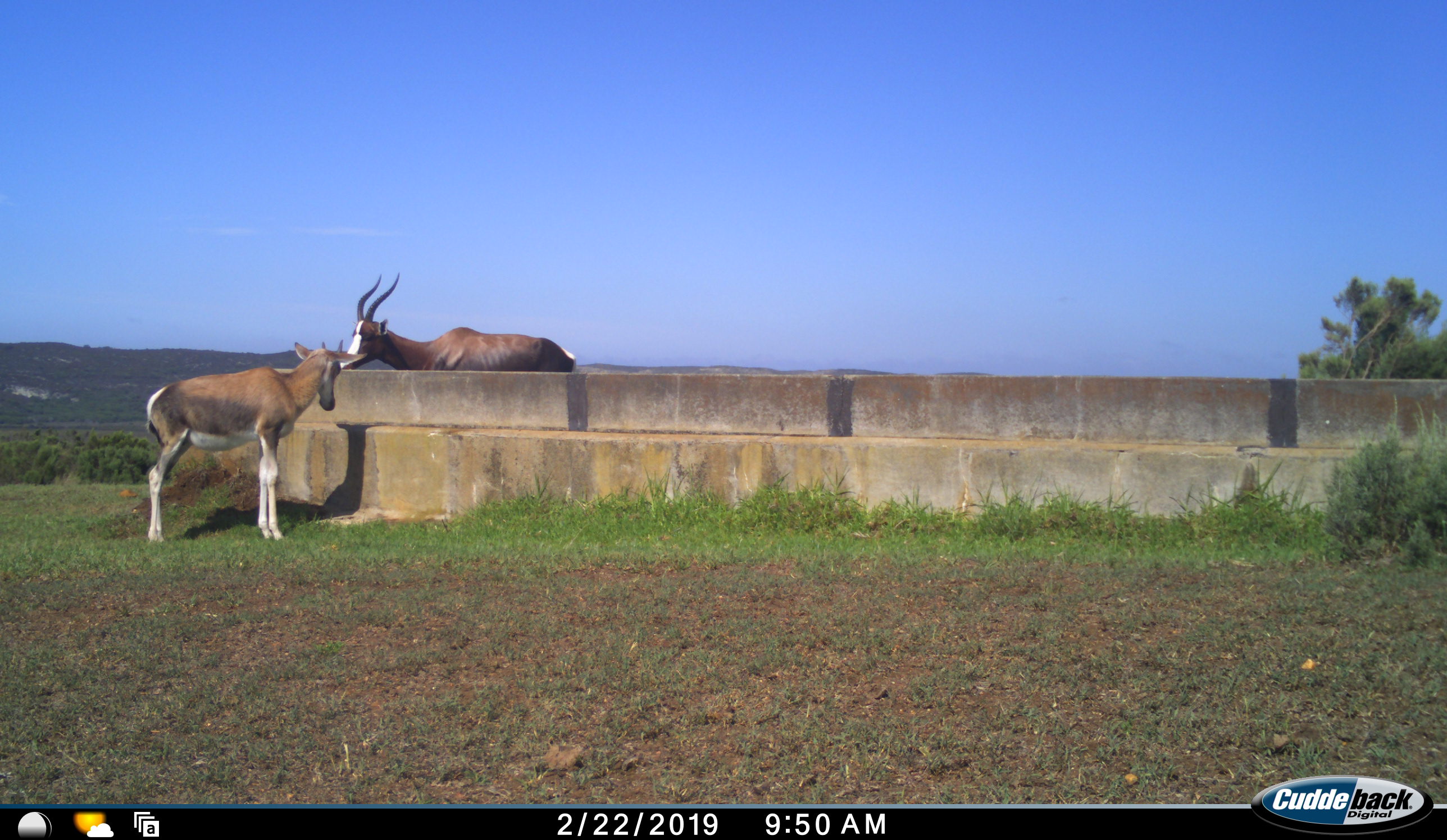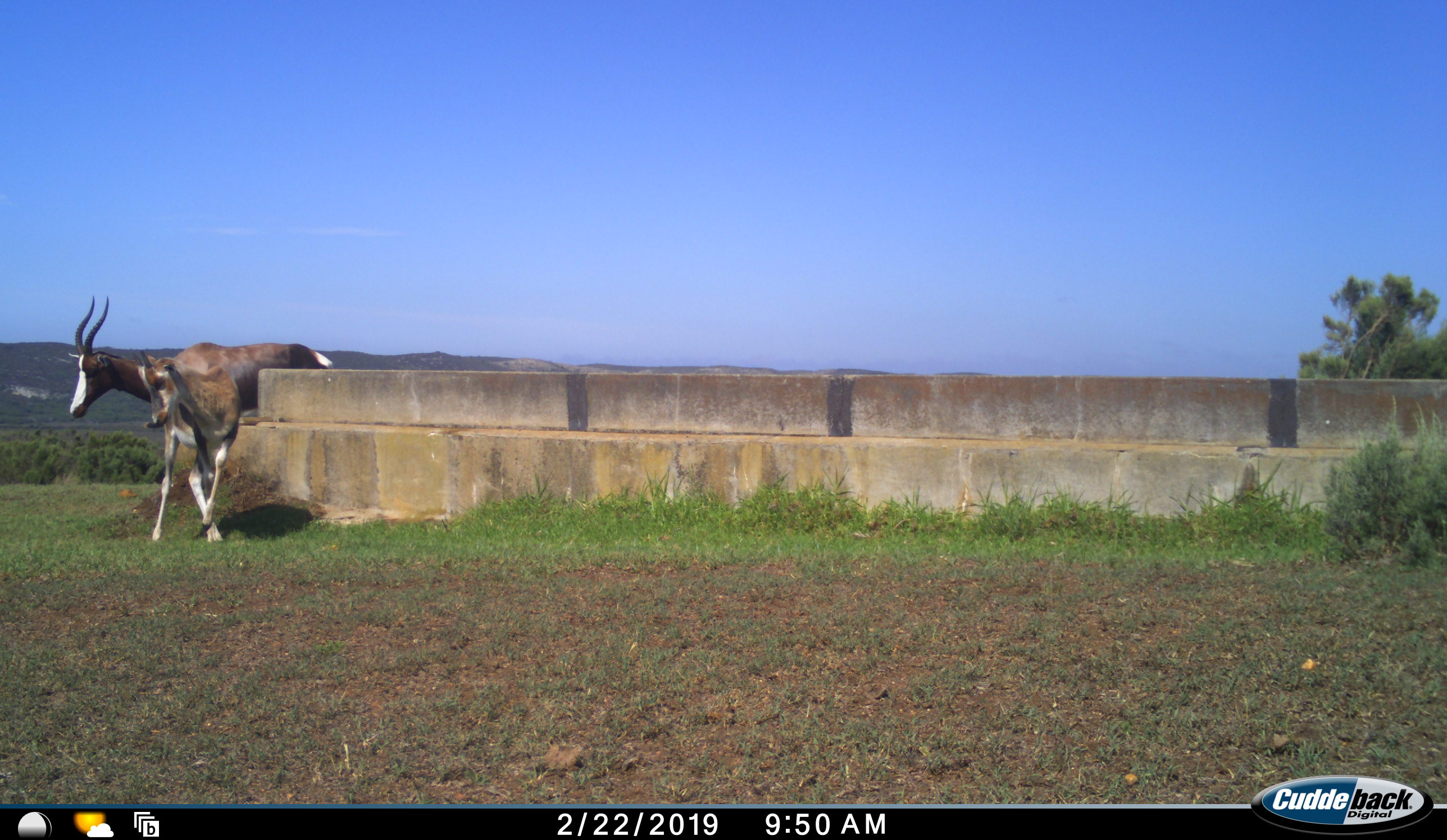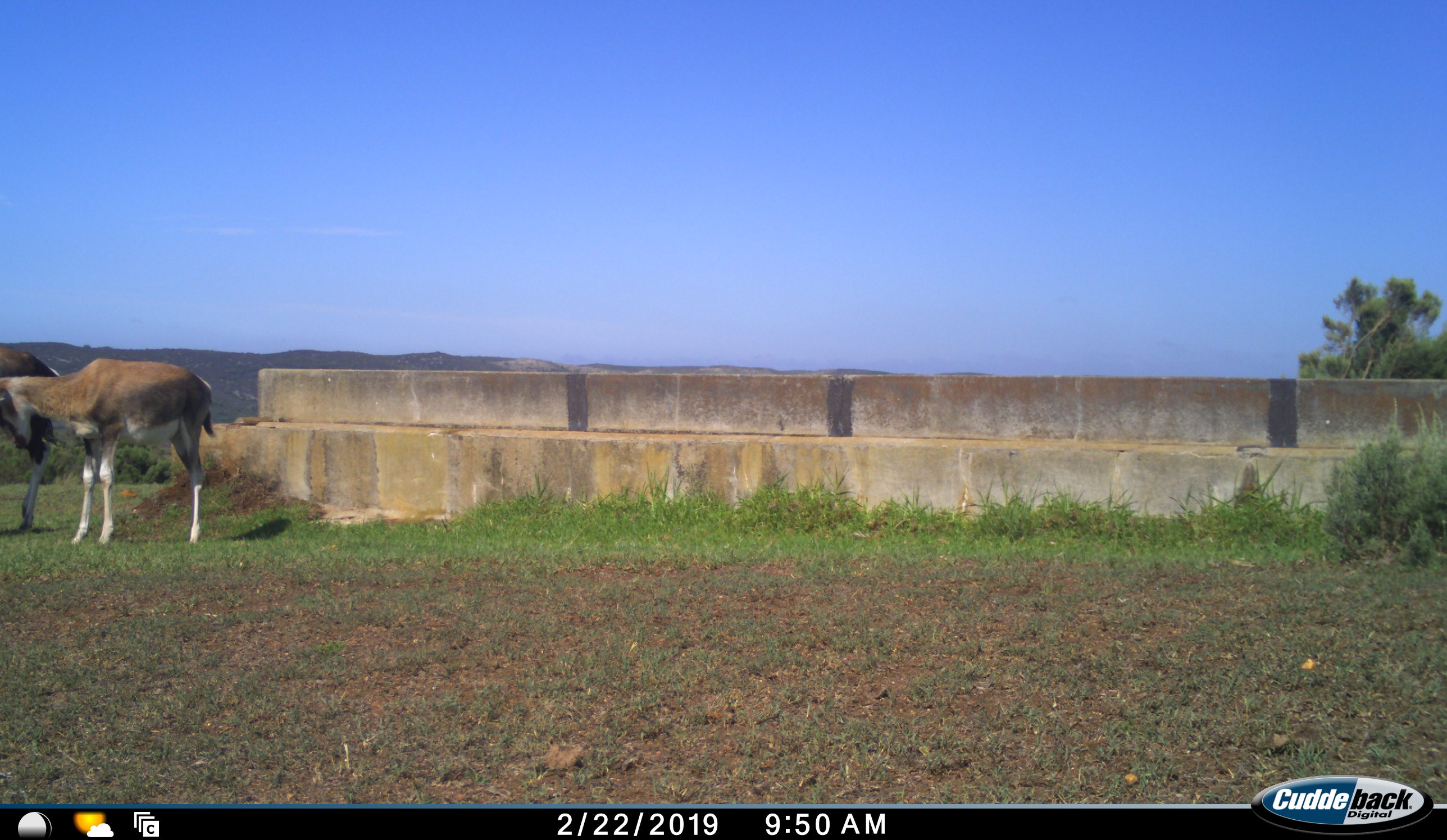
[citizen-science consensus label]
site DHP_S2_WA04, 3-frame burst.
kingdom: Animalia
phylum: Chordata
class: Mammalia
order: Artiodactyla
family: Bovidae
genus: Damaliscus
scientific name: Damaliscus pygargus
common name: bontebok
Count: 2.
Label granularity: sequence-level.